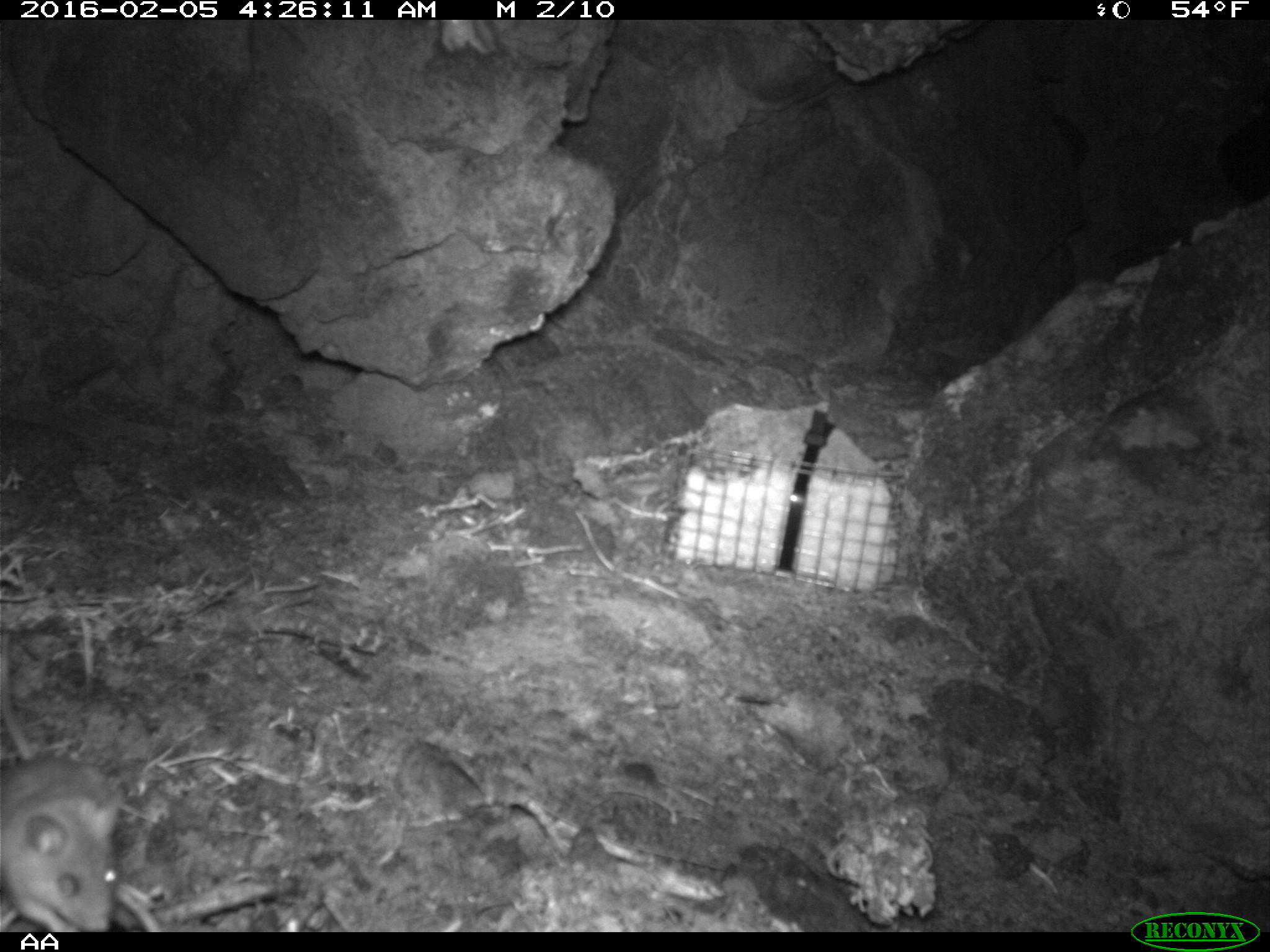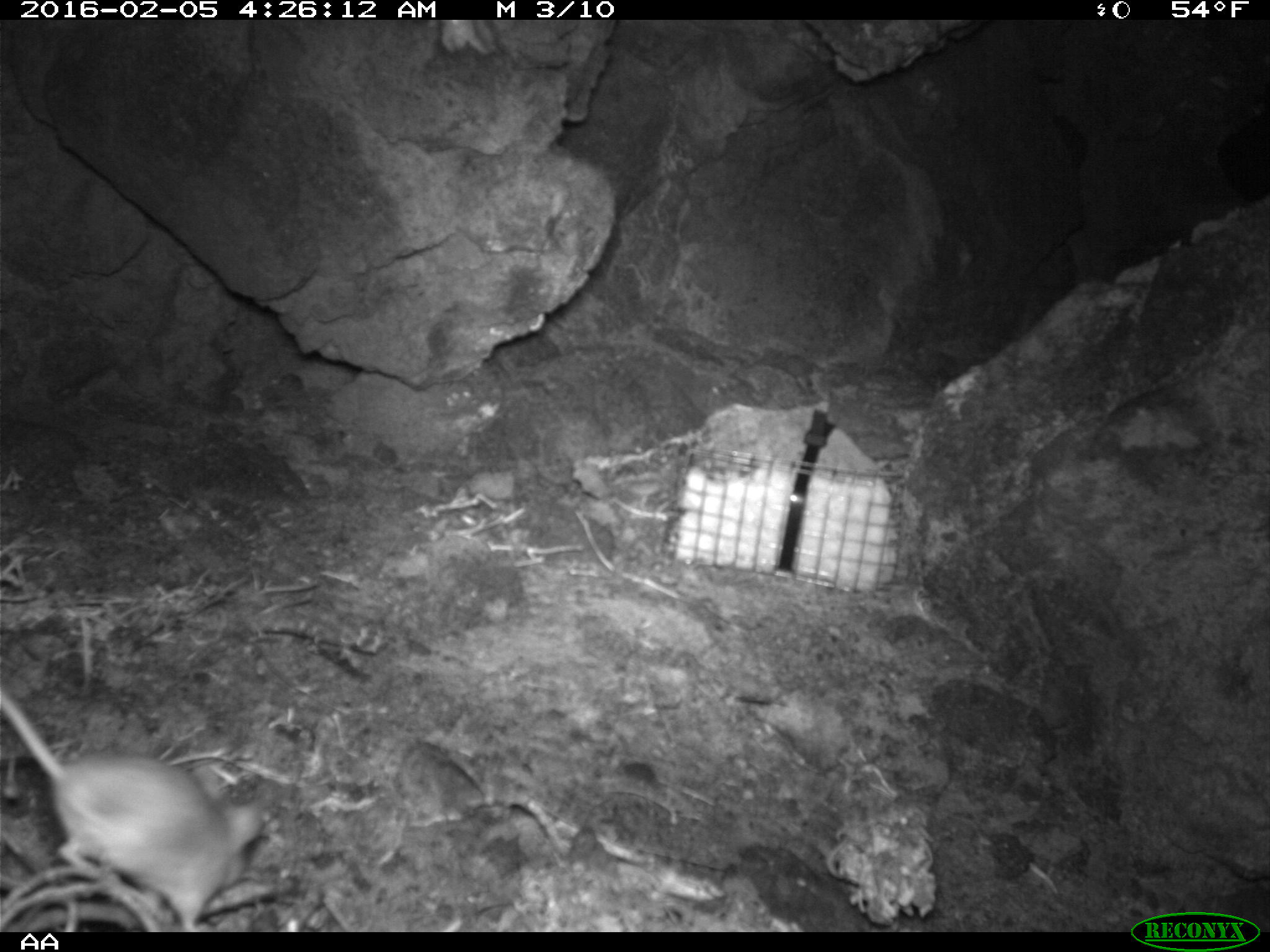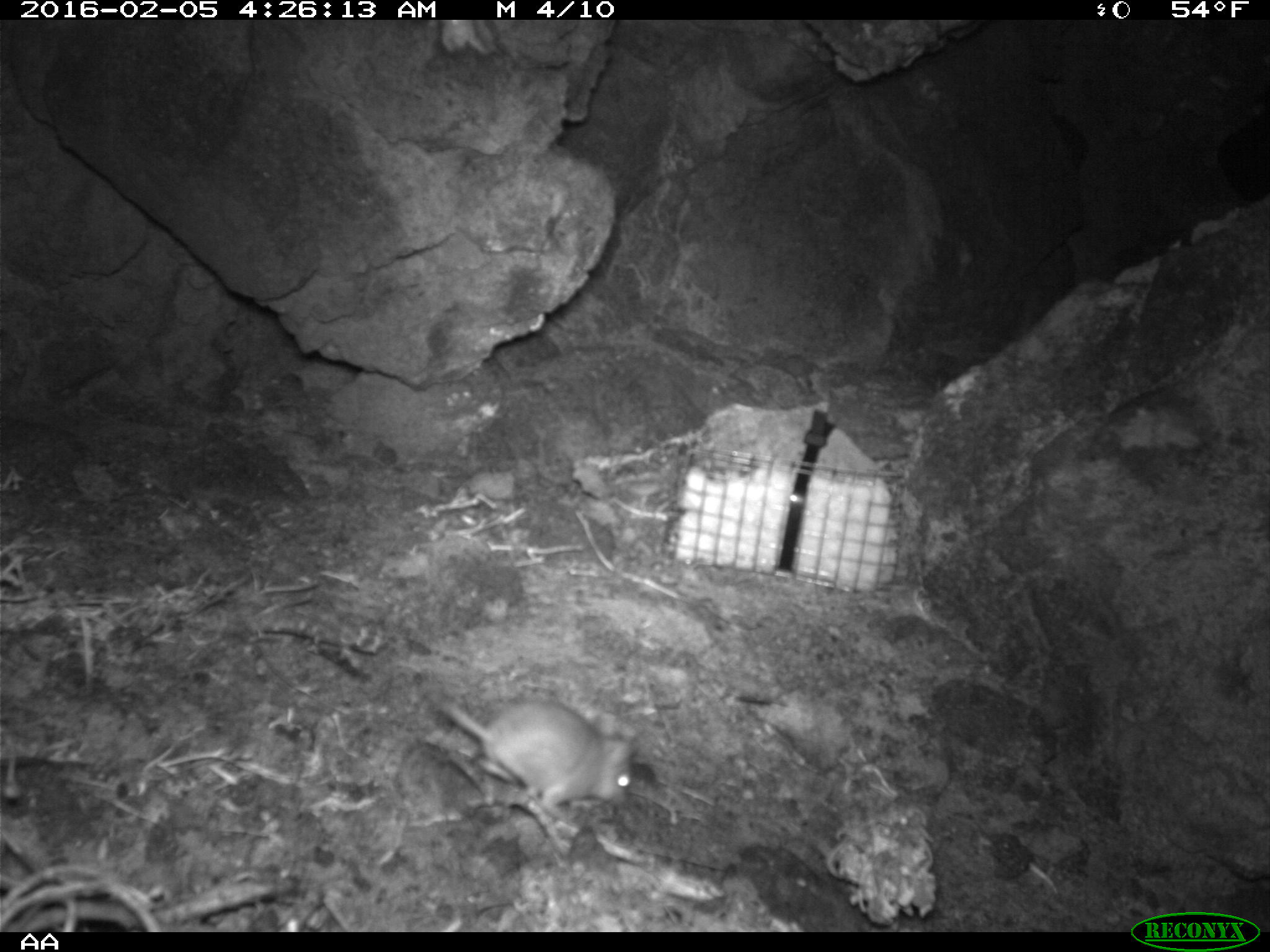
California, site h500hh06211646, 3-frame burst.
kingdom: Animalia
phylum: Chordata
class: Mammalia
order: Rodentia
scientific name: Rodentia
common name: rodent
Rodent (Rodentia).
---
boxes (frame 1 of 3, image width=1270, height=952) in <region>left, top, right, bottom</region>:
rodent: <region>0, 624, 122, 930</region>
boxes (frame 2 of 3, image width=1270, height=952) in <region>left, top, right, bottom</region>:
rodent: <region>0, 689, 262, 932</region>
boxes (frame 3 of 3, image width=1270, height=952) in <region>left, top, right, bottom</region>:
rodent: <region>445, 699, 639, 825</region>